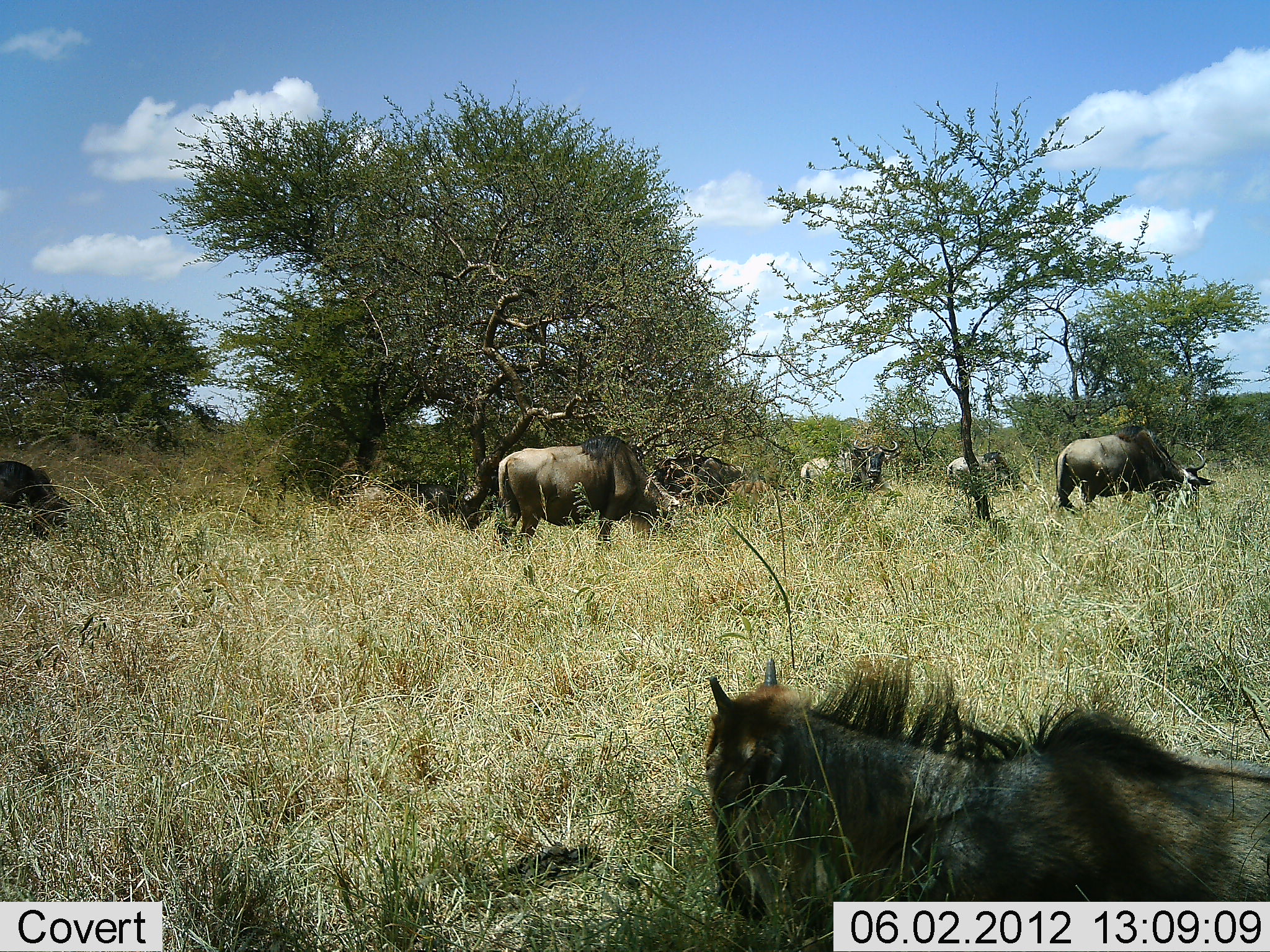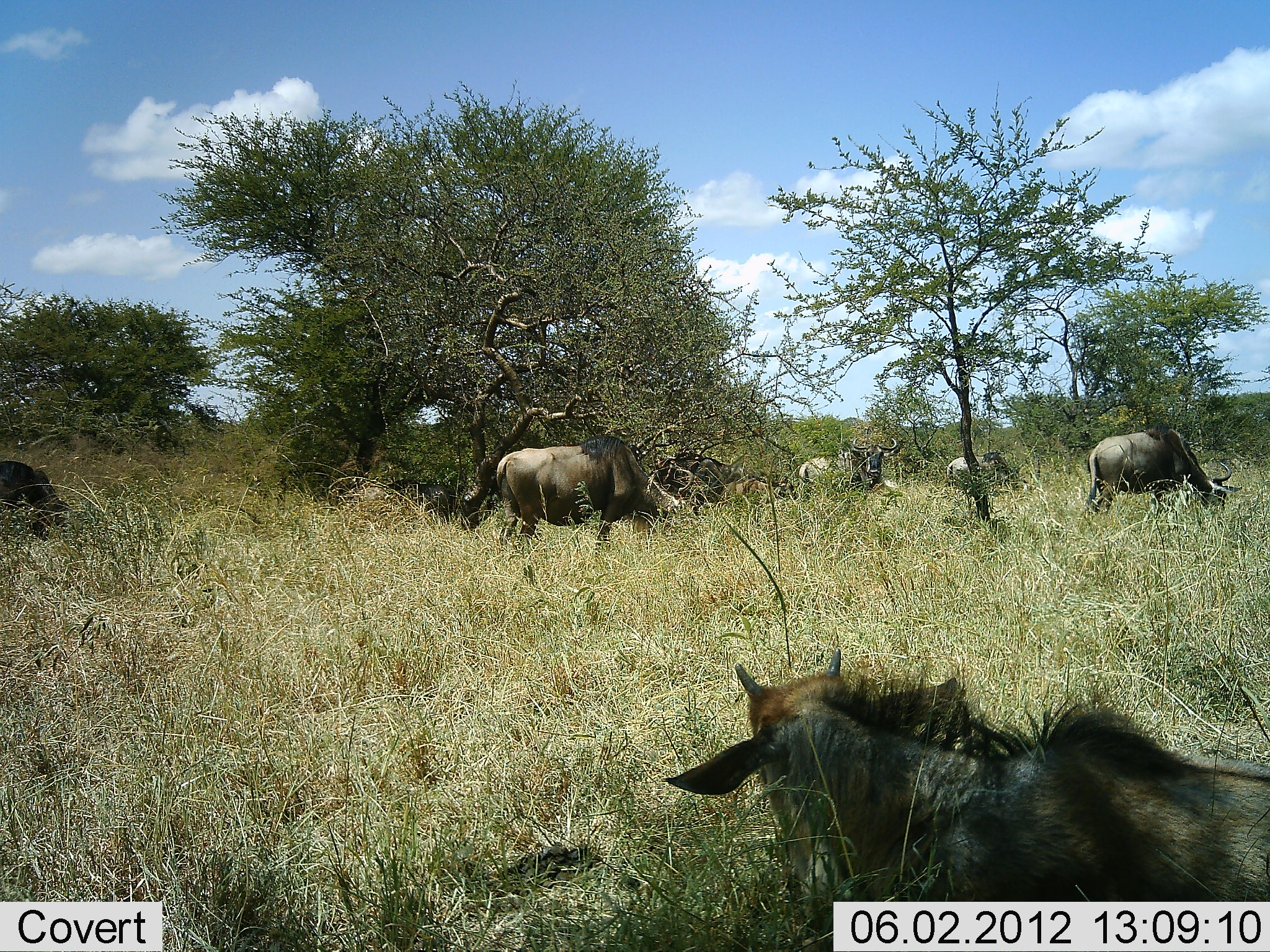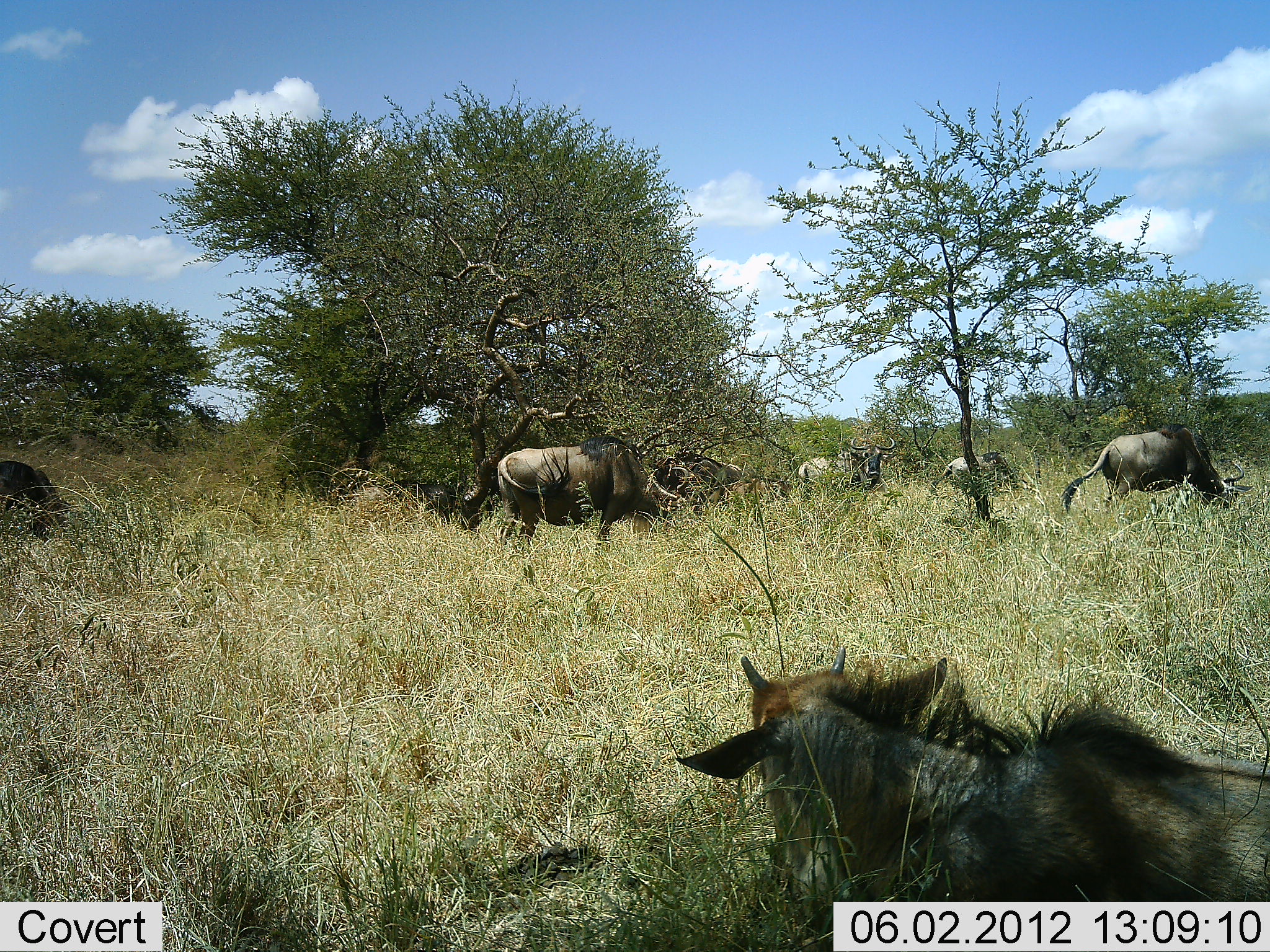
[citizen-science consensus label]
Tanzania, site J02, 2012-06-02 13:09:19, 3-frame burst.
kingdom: Animalia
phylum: Chordata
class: Mammalia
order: Artiodactyla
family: Bovidae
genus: Connochaetes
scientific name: Connochaetes taurinus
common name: blue wildebeest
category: wildebeest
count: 7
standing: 40%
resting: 70%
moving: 20%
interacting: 0%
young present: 30%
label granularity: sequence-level